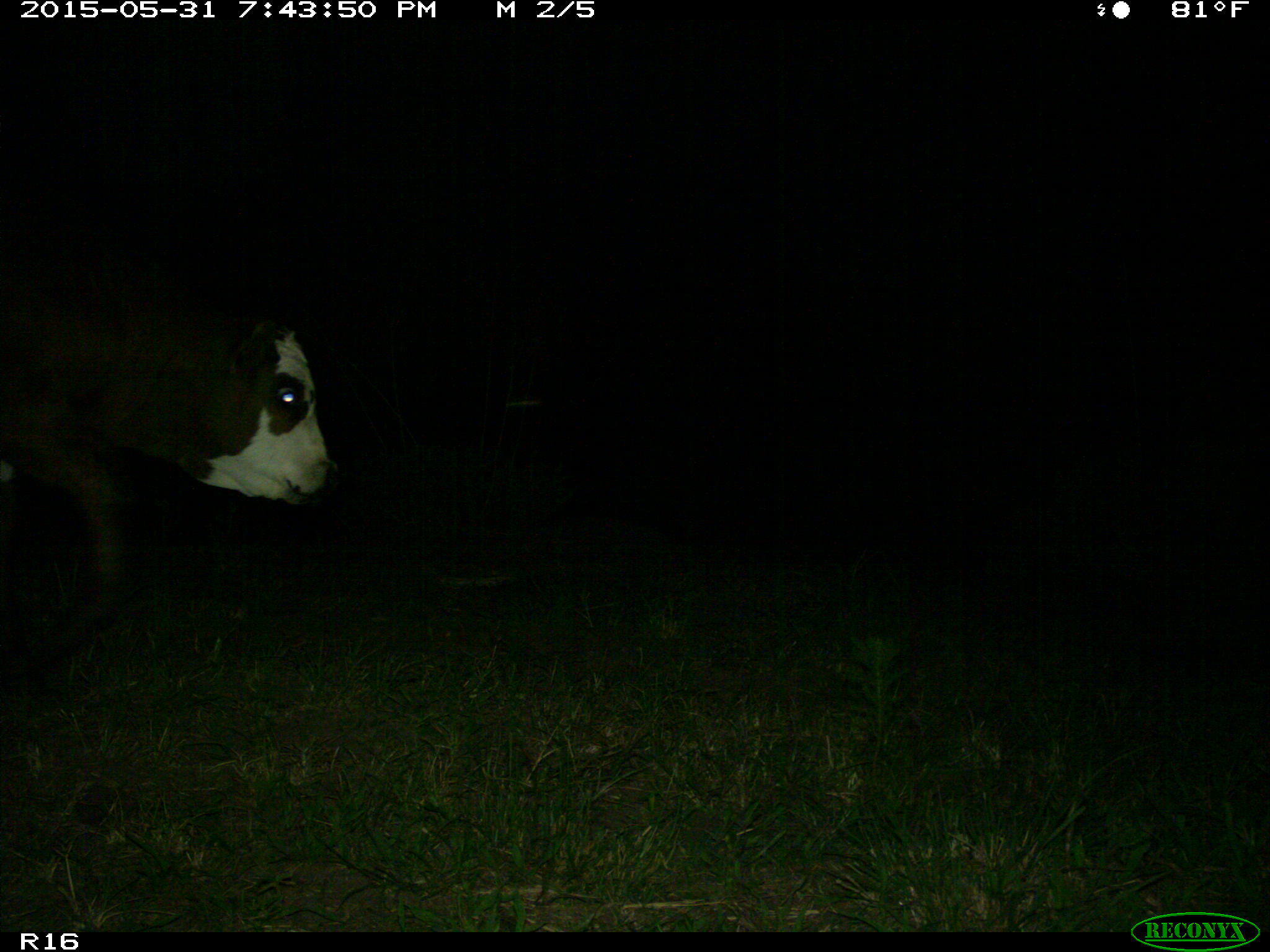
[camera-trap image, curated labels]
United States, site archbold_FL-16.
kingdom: Animalia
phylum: Chordata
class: Mammalia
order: Artiodactyla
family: Bovidae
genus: Bos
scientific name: Bos taurus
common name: domestic cow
Bos taurus (domestic cow).